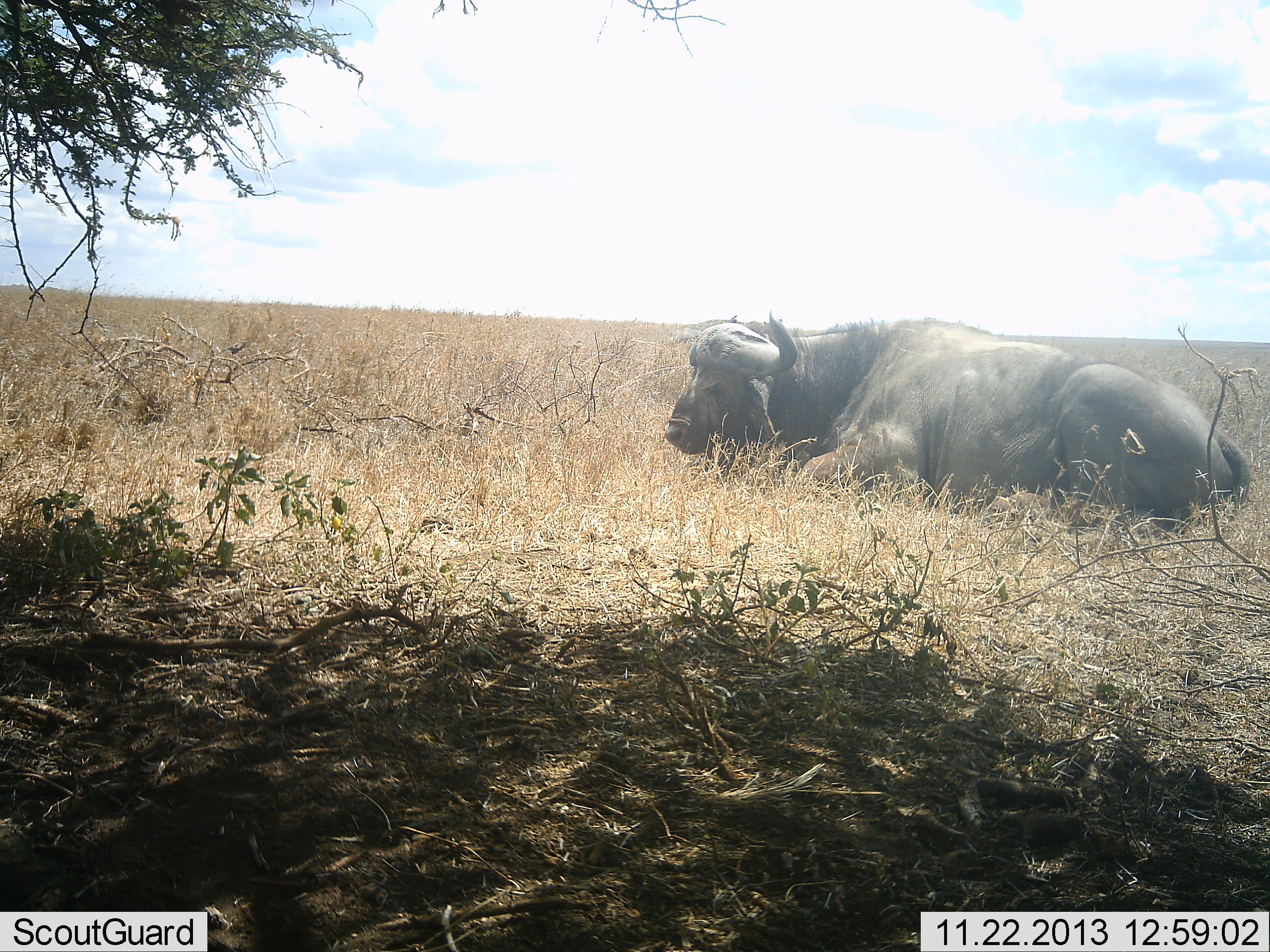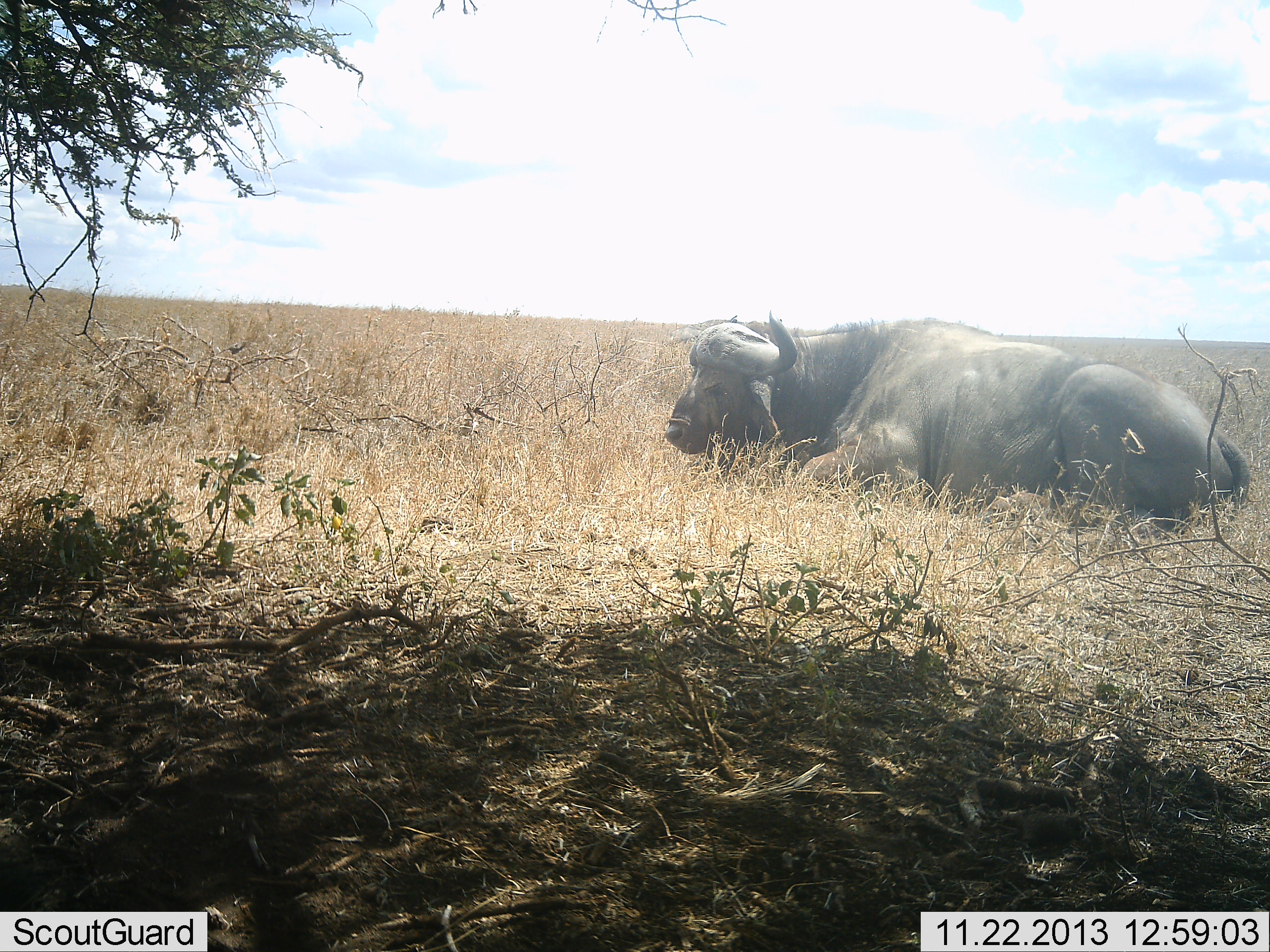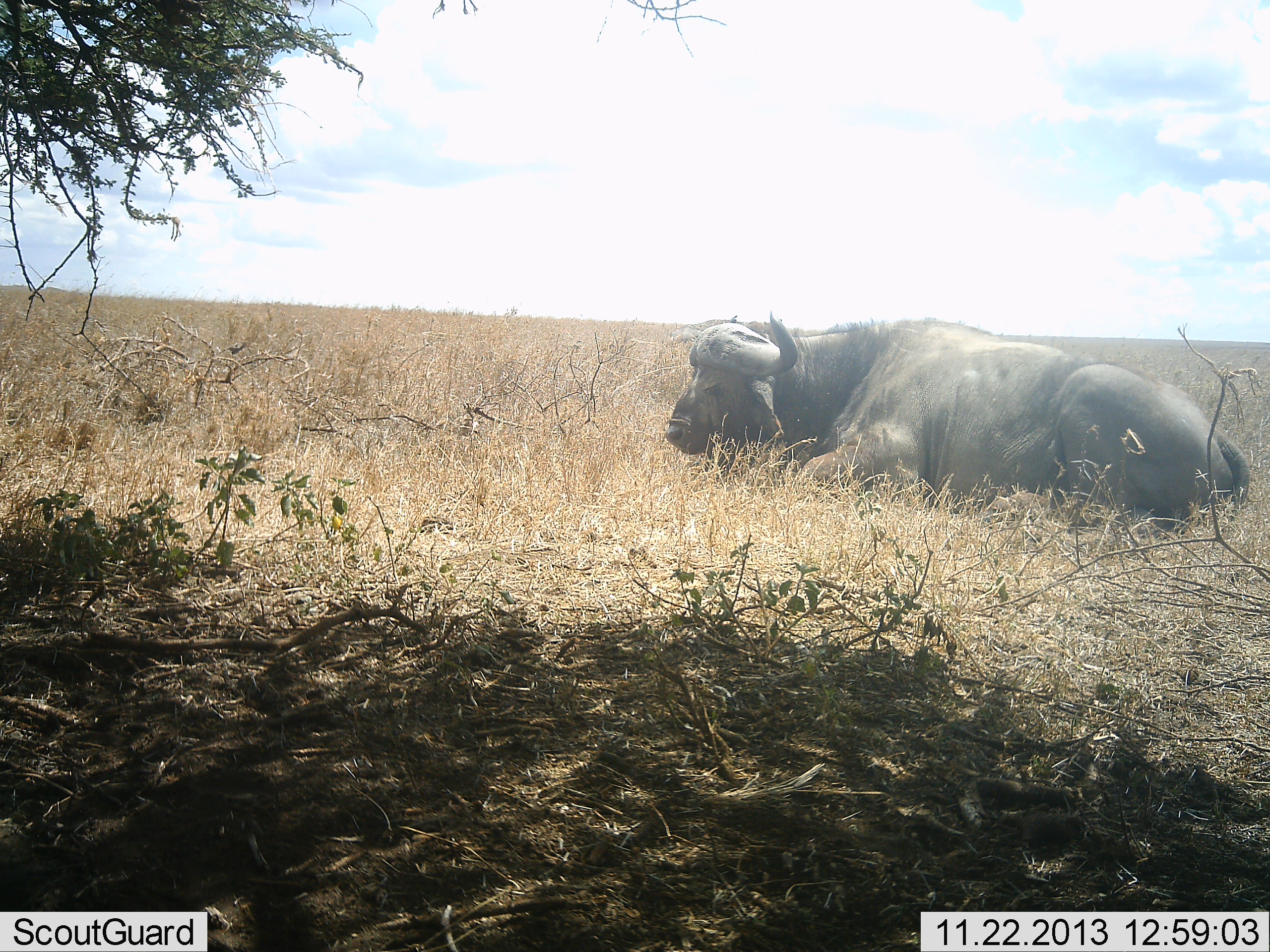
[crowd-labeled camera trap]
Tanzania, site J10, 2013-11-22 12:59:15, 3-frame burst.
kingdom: Animalia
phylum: Chordata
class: Mammalia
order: Artiodactyla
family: Bovidae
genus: Syncerus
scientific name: Syncerus caffer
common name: cape buffalo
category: buffalo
Buffalo (cape buffalo) (Syncerus caffer), count 1. Behavior (volunteer vote fractions): standing 10%, resting 90%, moving 0%, interacting 0%. Young present (vote fraction): 0%. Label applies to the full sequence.